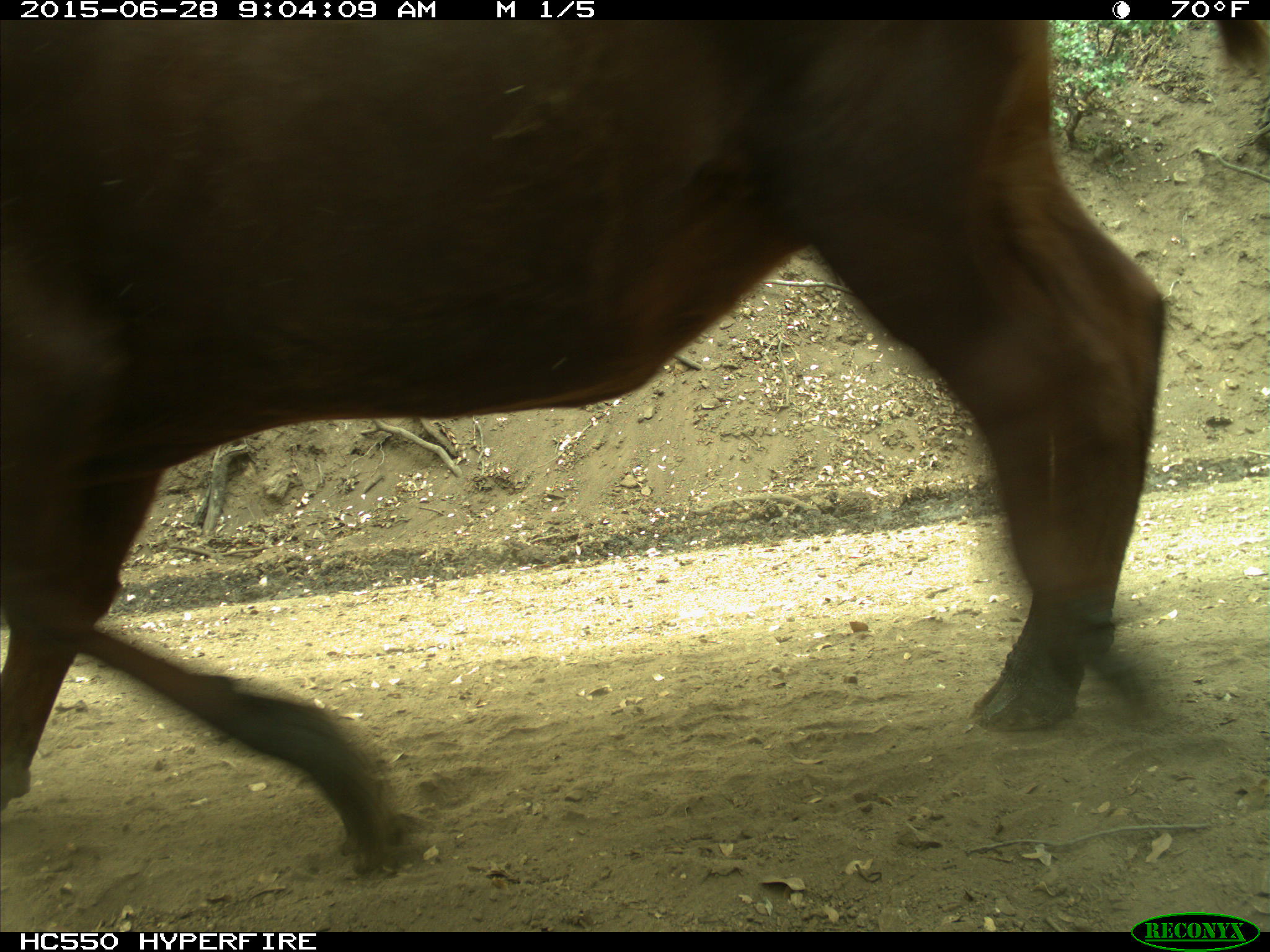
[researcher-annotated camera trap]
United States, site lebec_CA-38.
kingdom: Animalia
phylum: Chordata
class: Mammalia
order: Artiodactyla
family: Bovidae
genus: Bos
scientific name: Bos taurus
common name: domestic cow